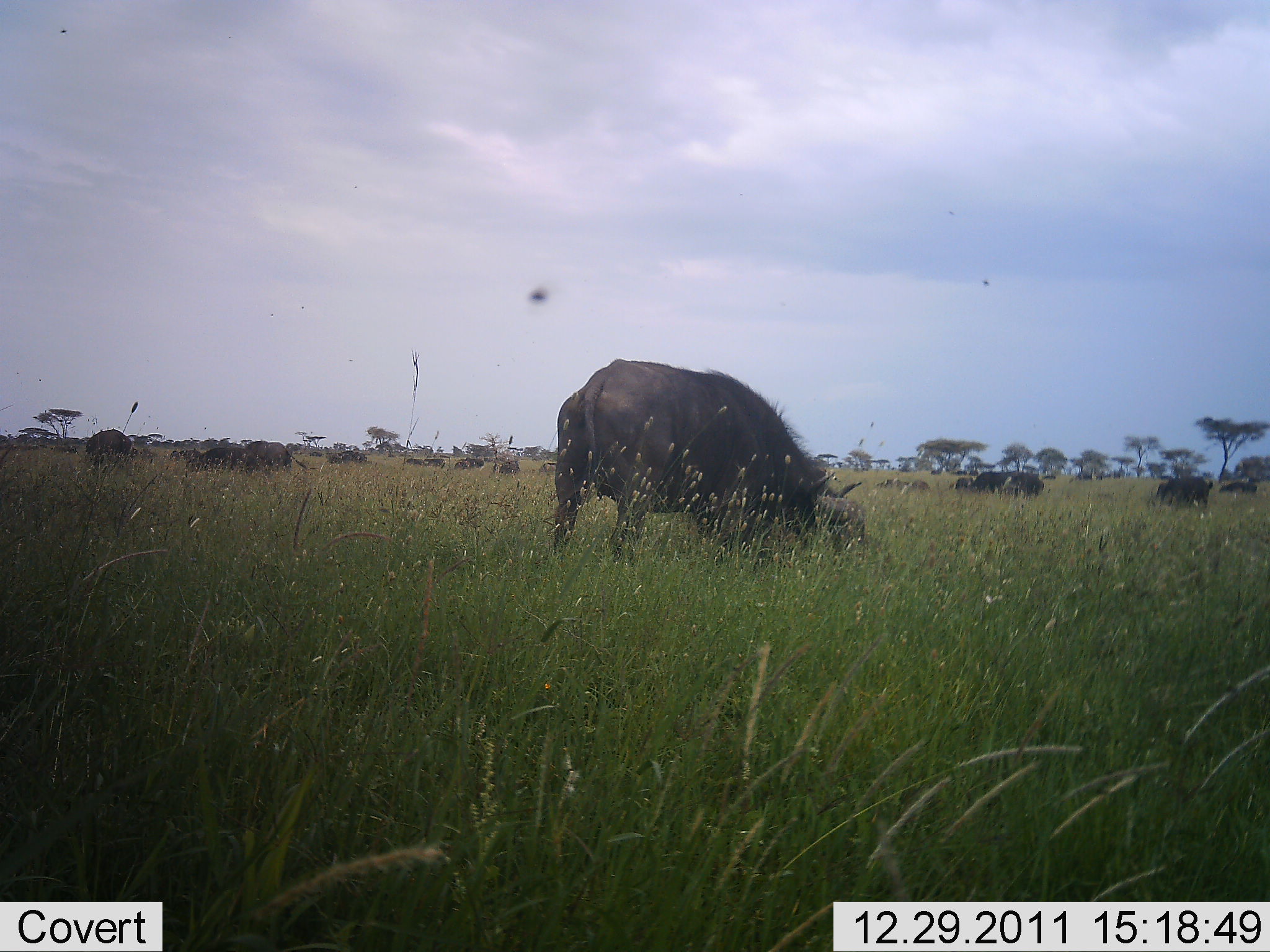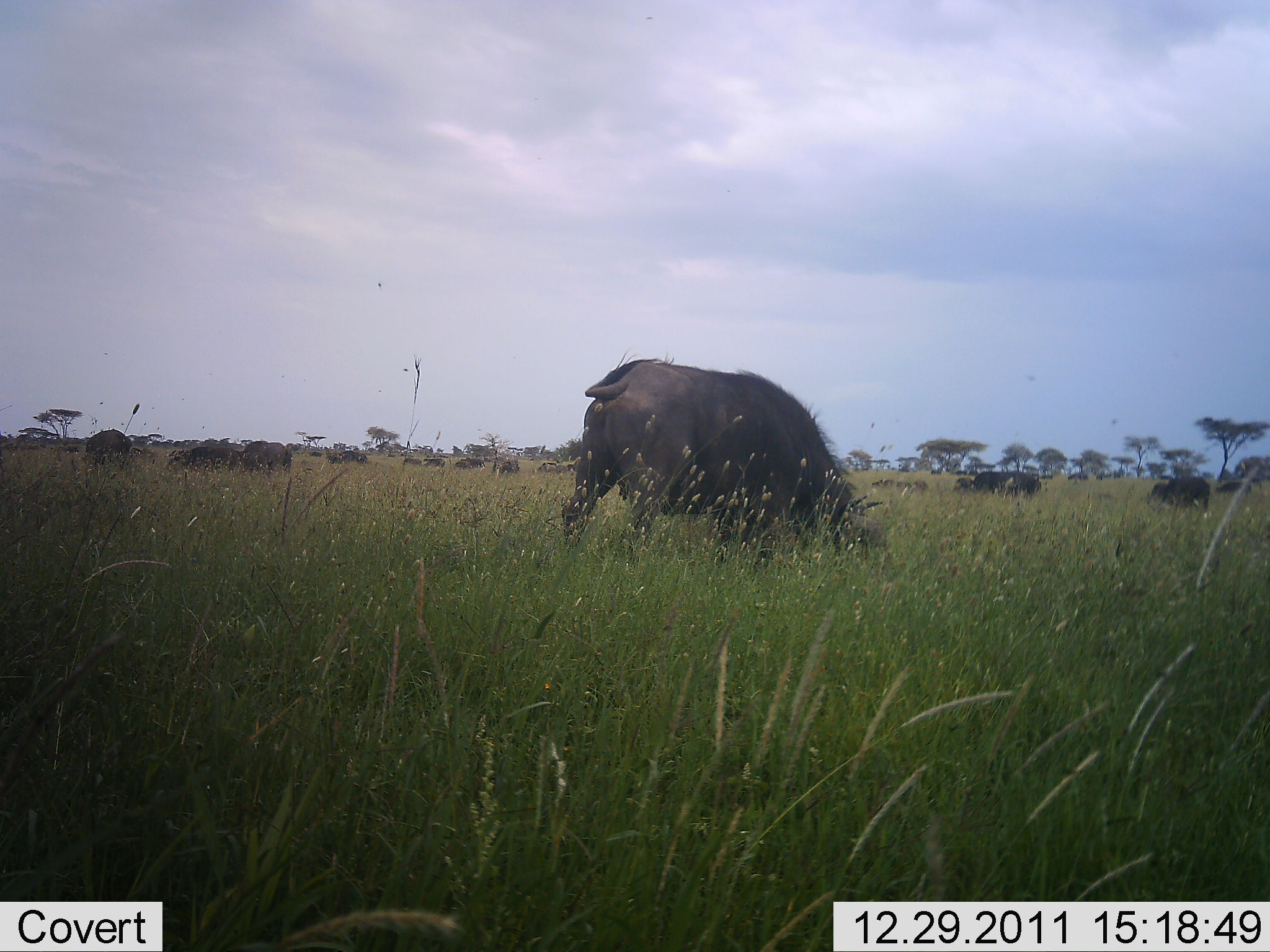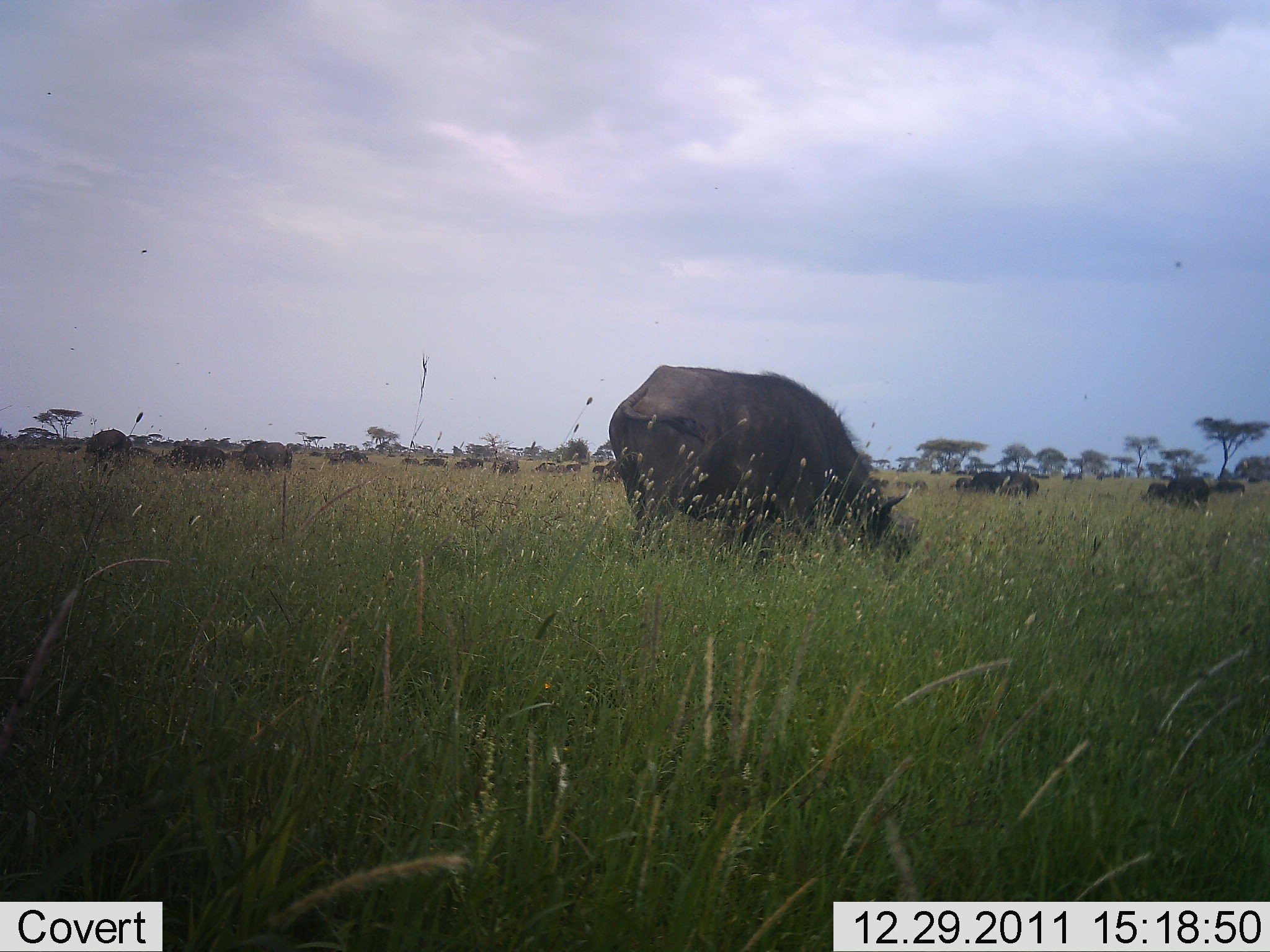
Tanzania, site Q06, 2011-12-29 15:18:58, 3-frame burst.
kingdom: Animalia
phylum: Chordata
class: Mammalia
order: Artiodactyla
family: Bovidae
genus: Syncerus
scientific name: Syncerus caffer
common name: cape buffalo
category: buffalo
Buffalo (cape buffalo) (Syncerus caffer), count 11-50. Behavior (volunteer vote fractions): standing 46%, resting 0%, moving 31%, interacting 0%. Young present (vote fraction): 0%. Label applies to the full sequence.